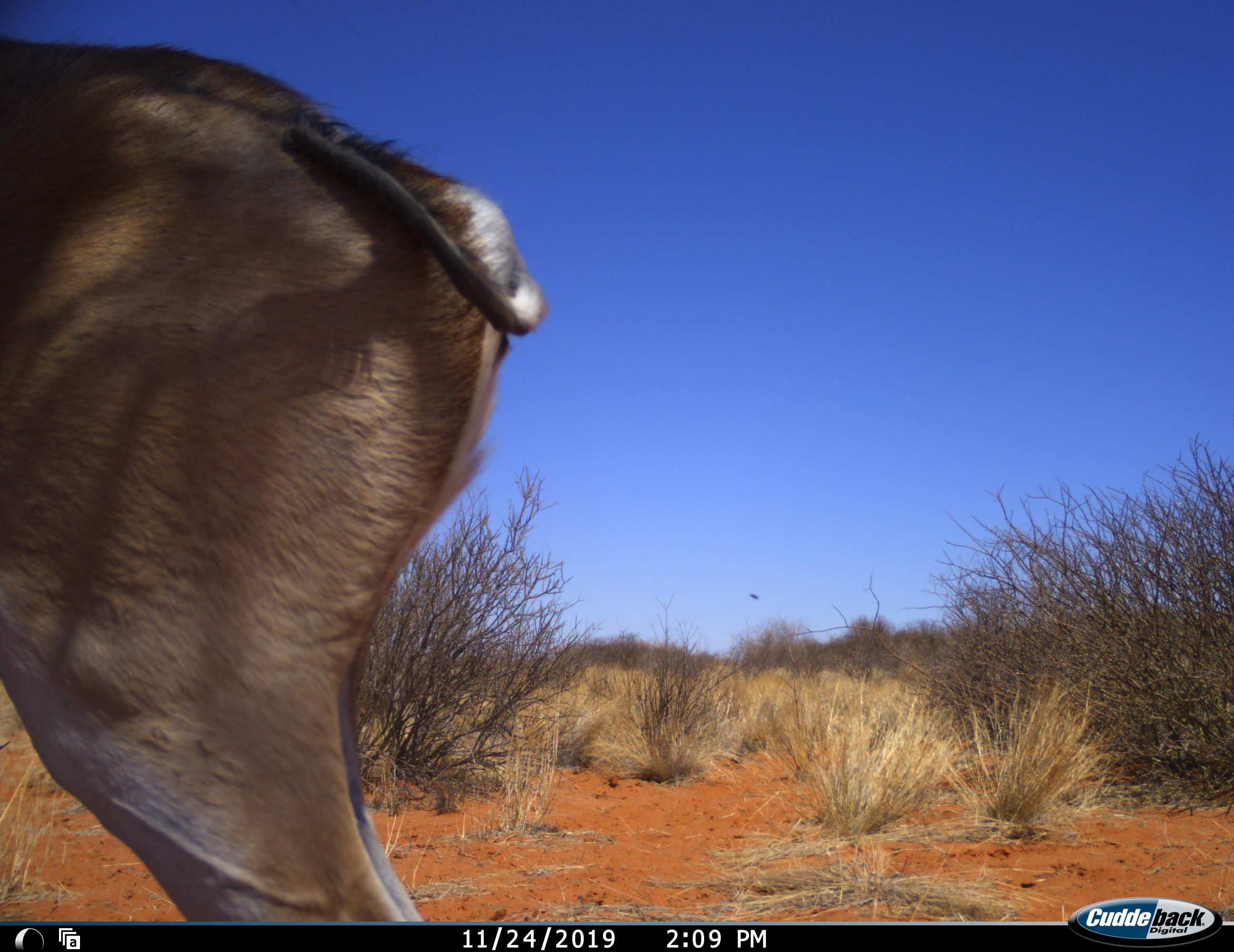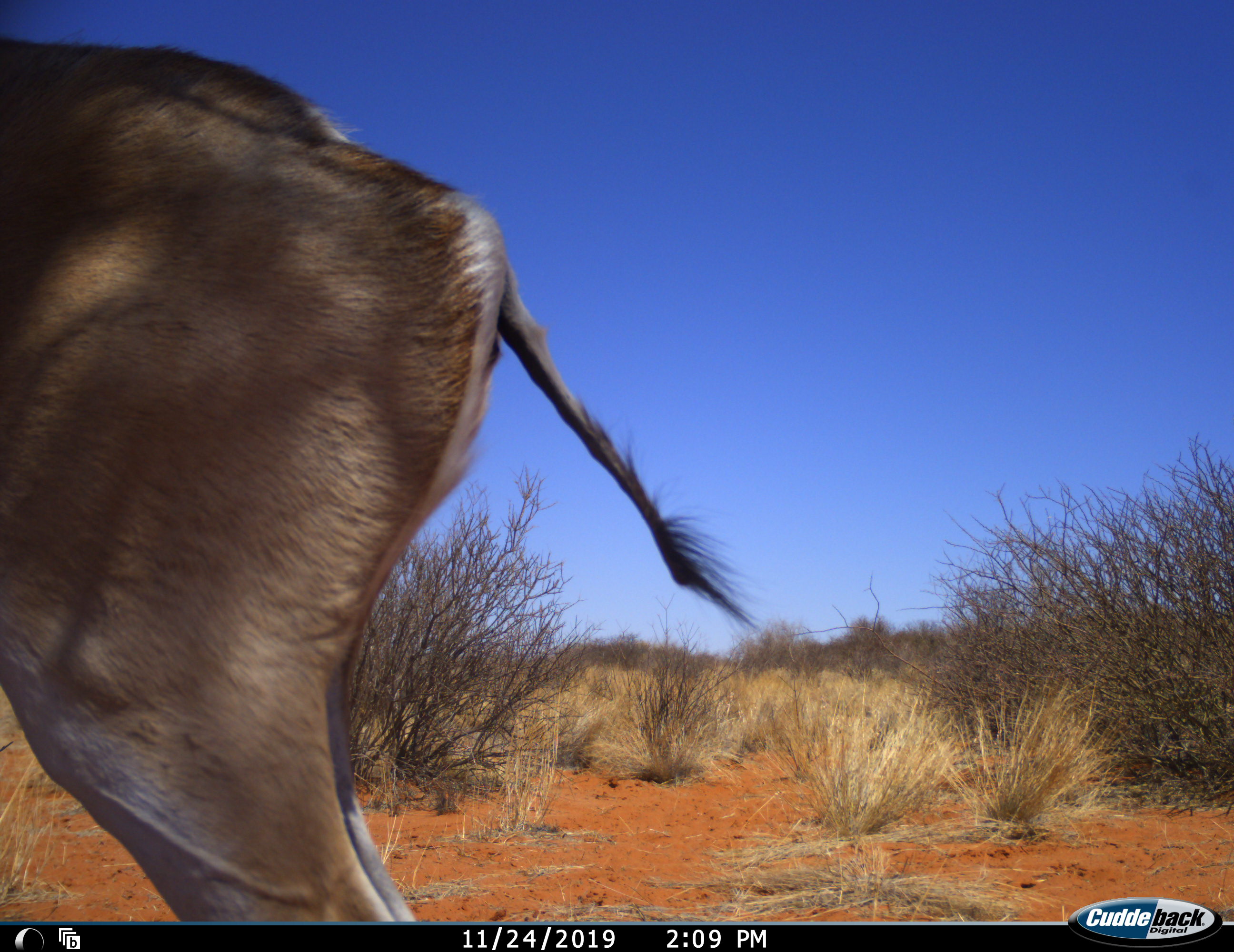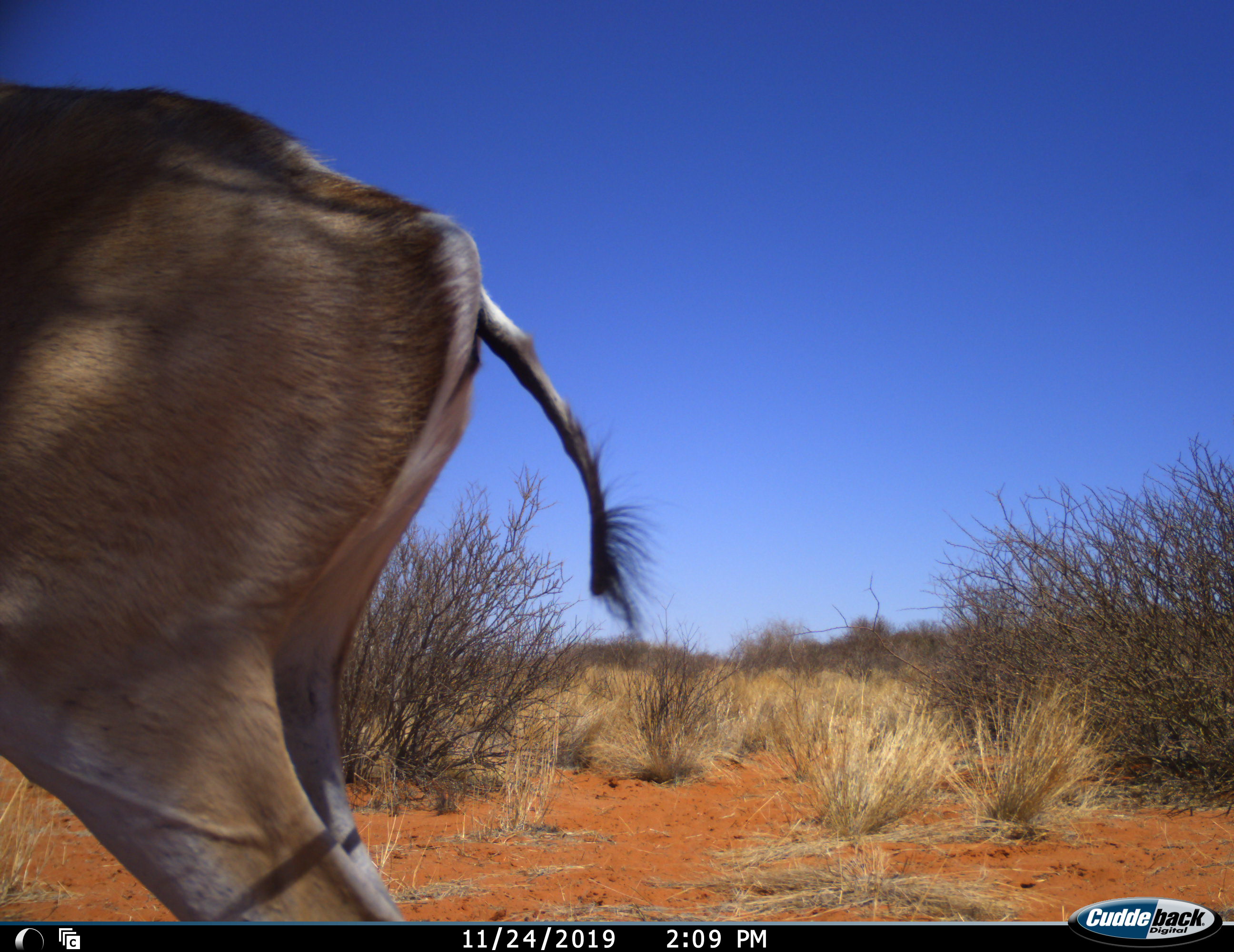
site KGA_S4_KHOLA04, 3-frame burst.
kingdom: Animalia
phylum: Chordata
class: Mammalia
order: Artiodactyla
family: Bovidae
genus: Antidorcas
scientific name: Antidorcas marsupialis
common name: springbok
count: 1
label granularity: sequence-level